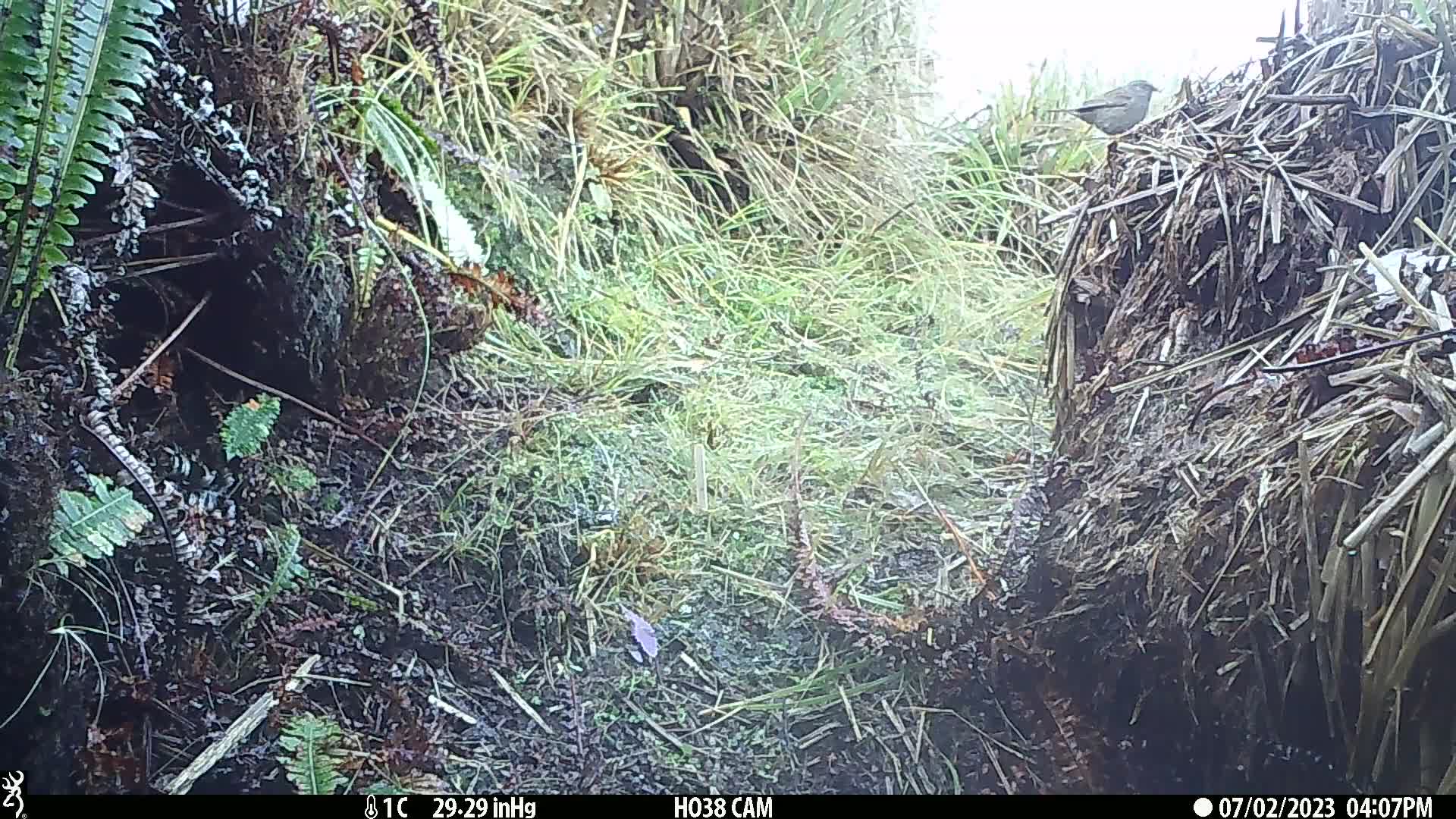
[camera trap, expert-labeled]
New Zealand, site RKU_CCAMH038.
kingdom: Animalia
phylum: Chordata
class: Aves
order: Passeriformes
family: Prunellidae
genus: Prunella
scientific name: Prunella modularis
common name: dunnock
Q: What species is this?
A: Dunnock (Prunella modularis).